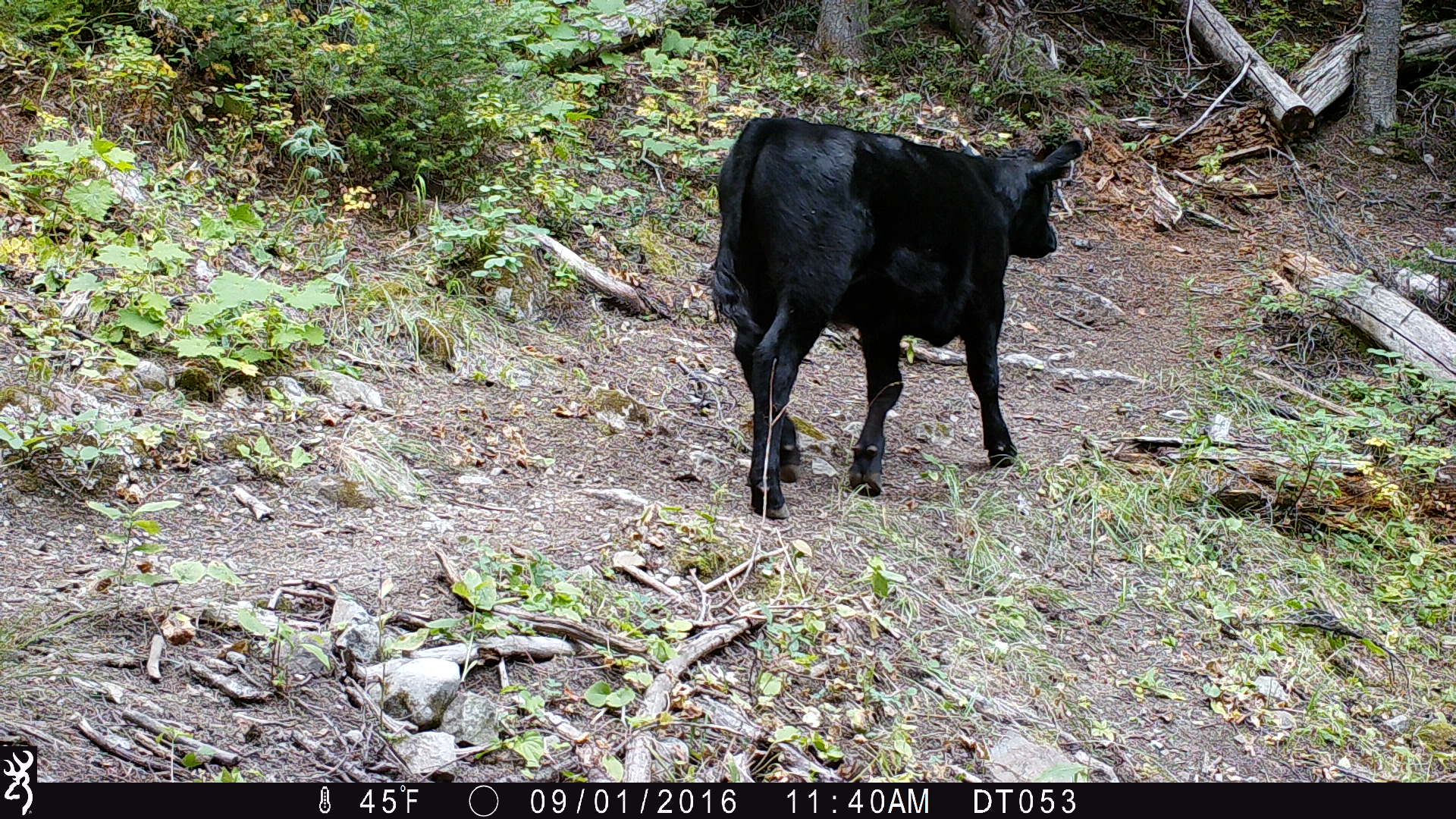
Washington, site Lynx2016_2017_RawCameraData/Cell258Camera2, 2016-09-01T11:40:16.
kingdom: Animalia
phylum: Chordata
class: Mammalia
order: Artiodactyla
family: Bovidae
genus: Bos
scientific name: Bos taurus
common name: domestic cattle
Domestic cattle (Bos taurus). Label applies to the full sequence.